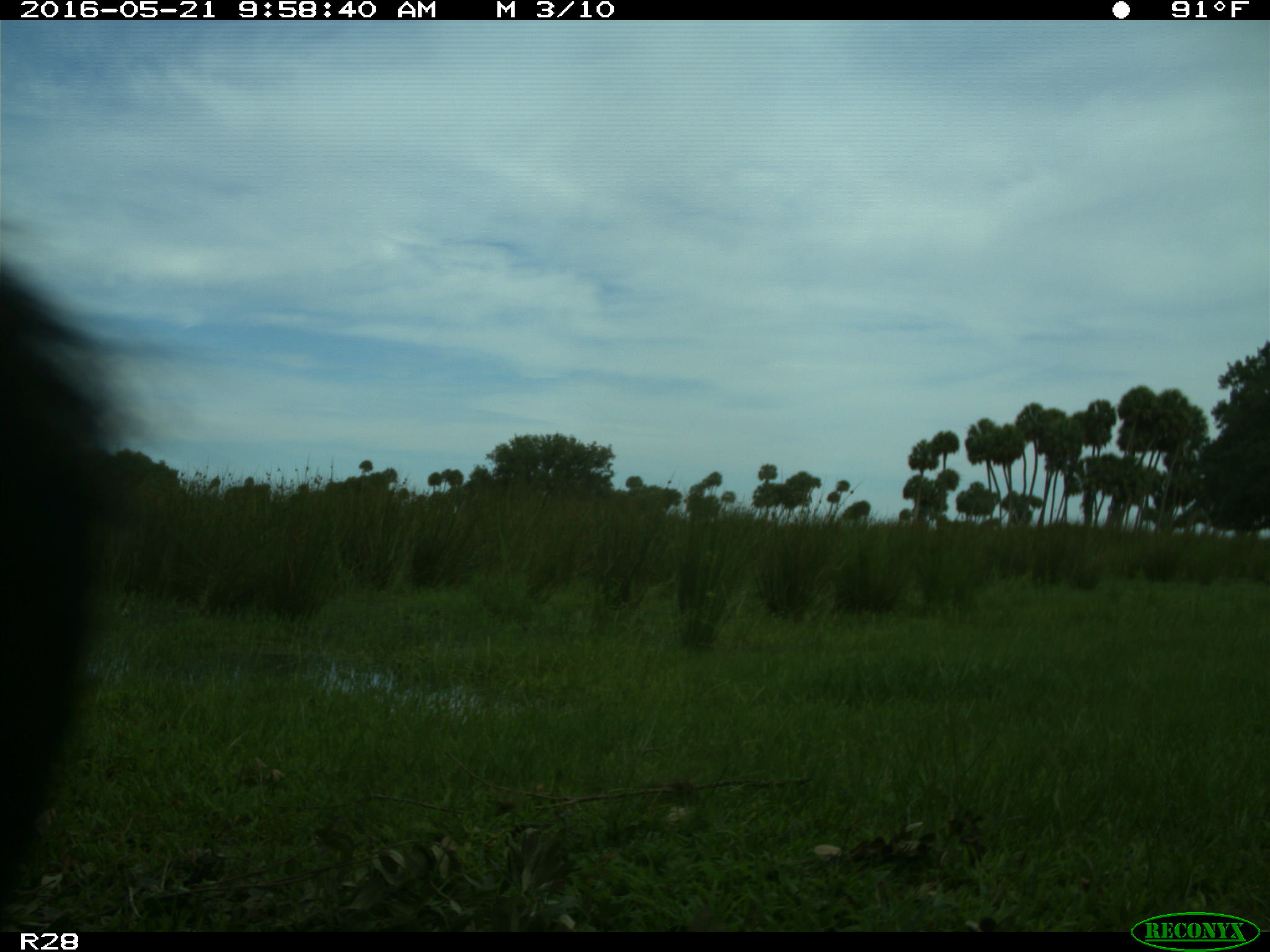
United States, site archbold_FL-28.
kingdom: Animalia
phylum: Chordata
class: Mammalia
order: Artiodactyla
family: Bovidae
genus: Bos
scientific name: Bos taurus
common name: domestic cow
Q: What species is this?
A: Bos taurus (domestic cow).